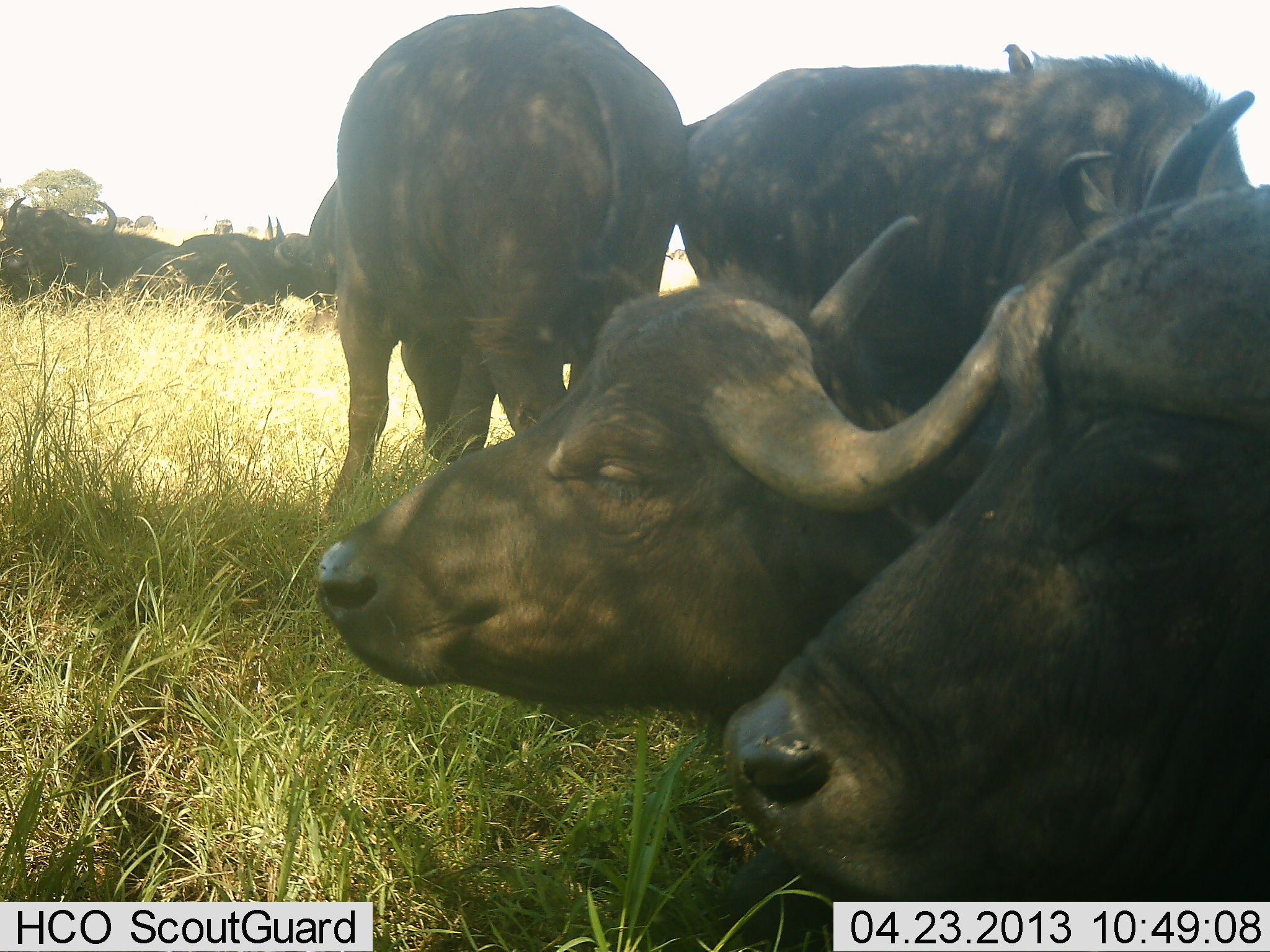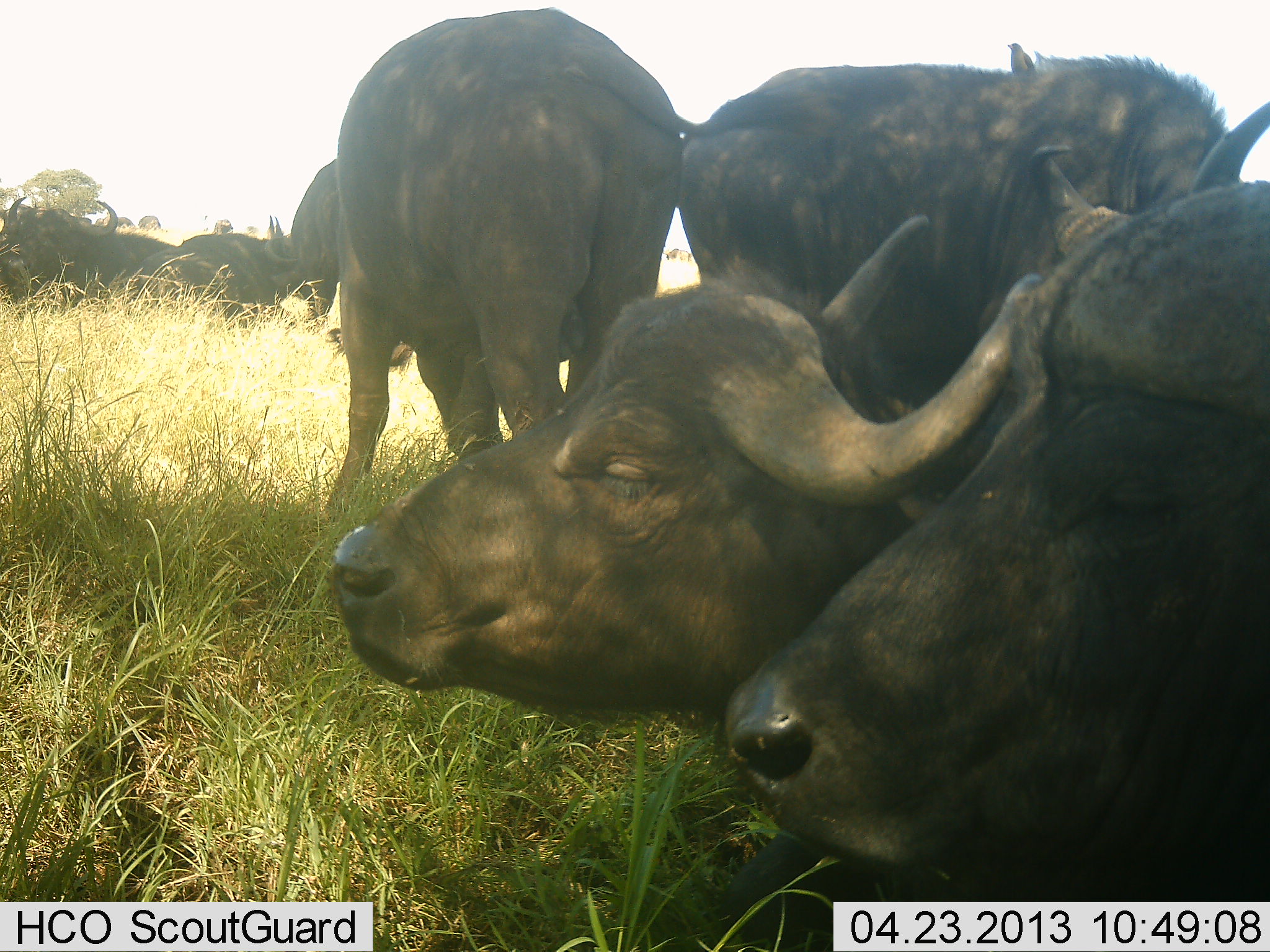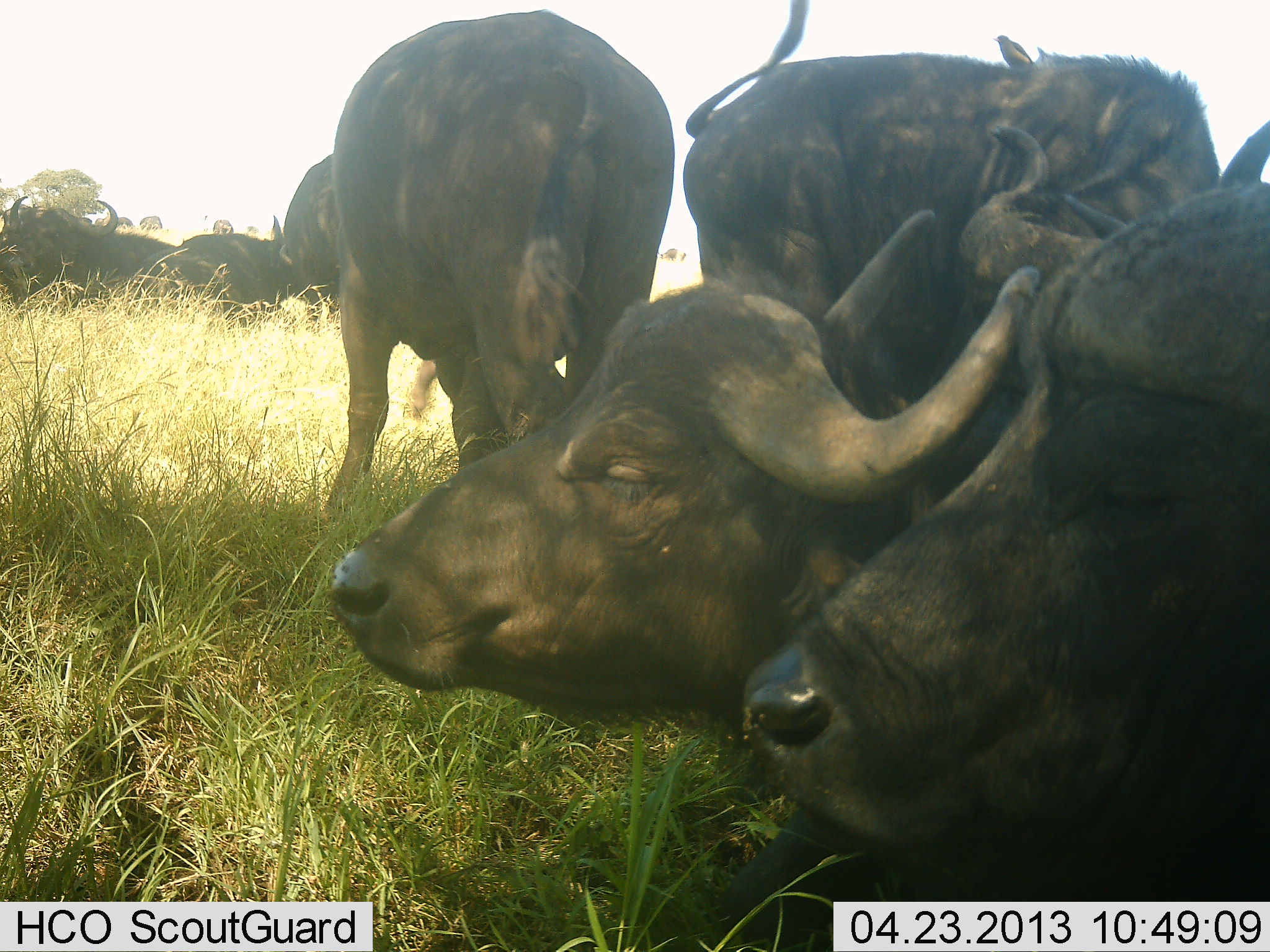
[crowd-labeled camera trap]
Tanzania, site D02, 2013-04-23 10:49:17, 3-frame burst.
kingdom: Animalia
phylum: Chordata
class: Mammalia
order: Artiodactyla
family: Bovidae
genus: Syncerus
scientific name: Syncerus caffer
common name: cape buffalo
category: buffalo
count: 8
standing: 92%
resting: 92%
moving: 0%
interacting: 0%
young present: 8%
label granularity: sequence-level